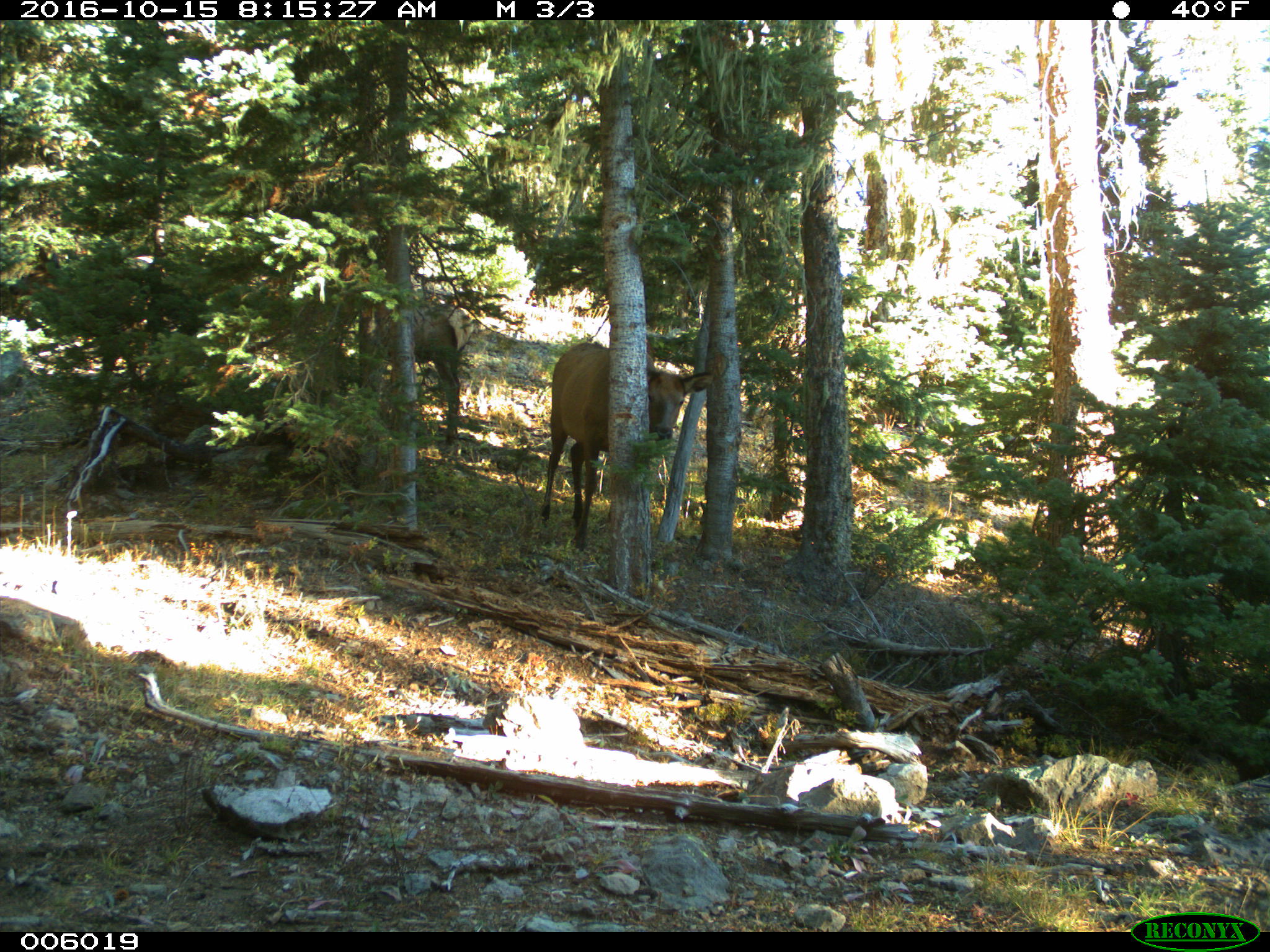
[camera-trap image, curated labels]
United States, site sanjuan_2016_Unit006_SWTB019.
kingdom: Animalia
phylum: Chordata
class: Mammalia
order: Artiodactyla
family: Cervidae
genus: Cervus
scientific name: Cervus elaphus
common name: red deer